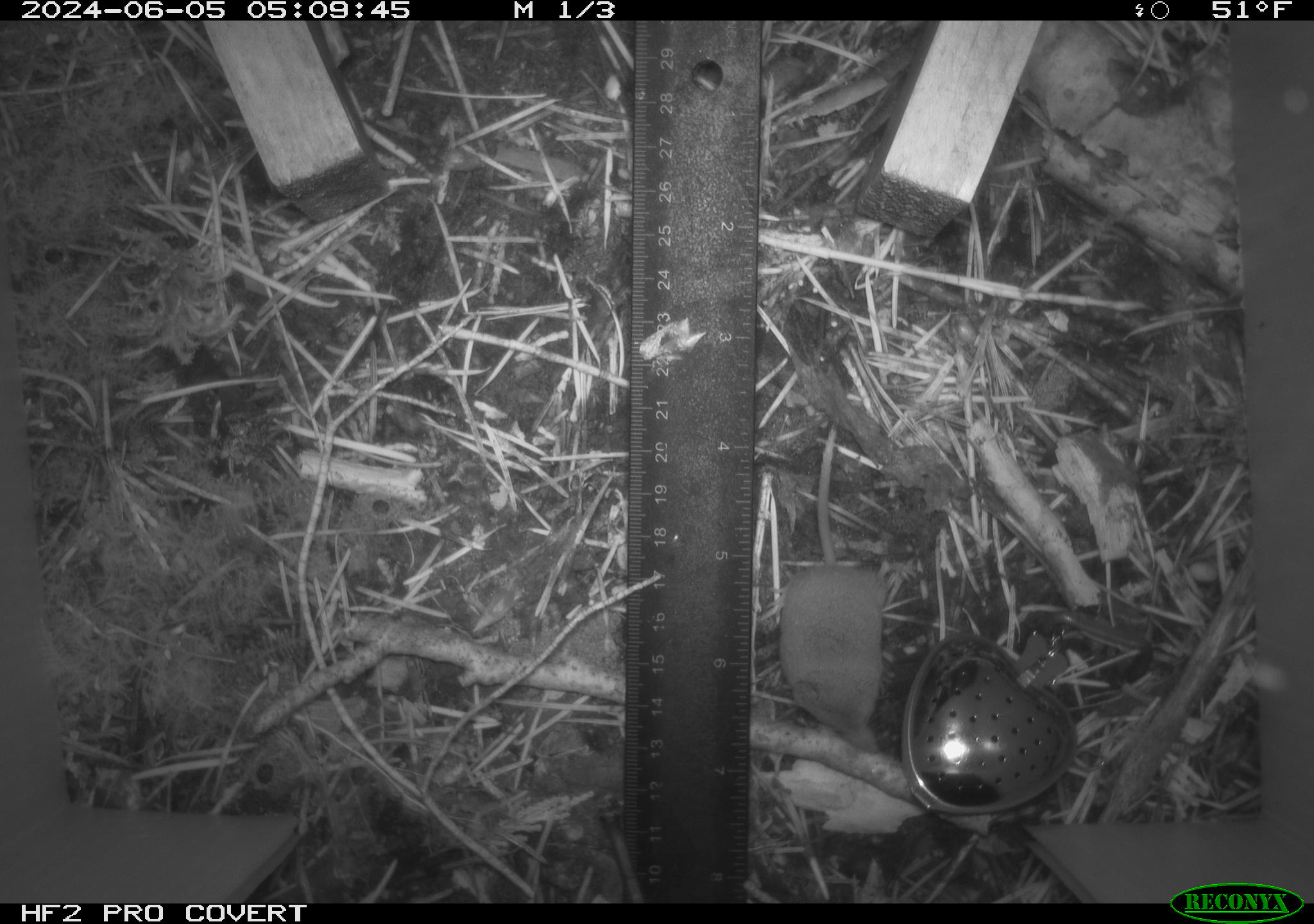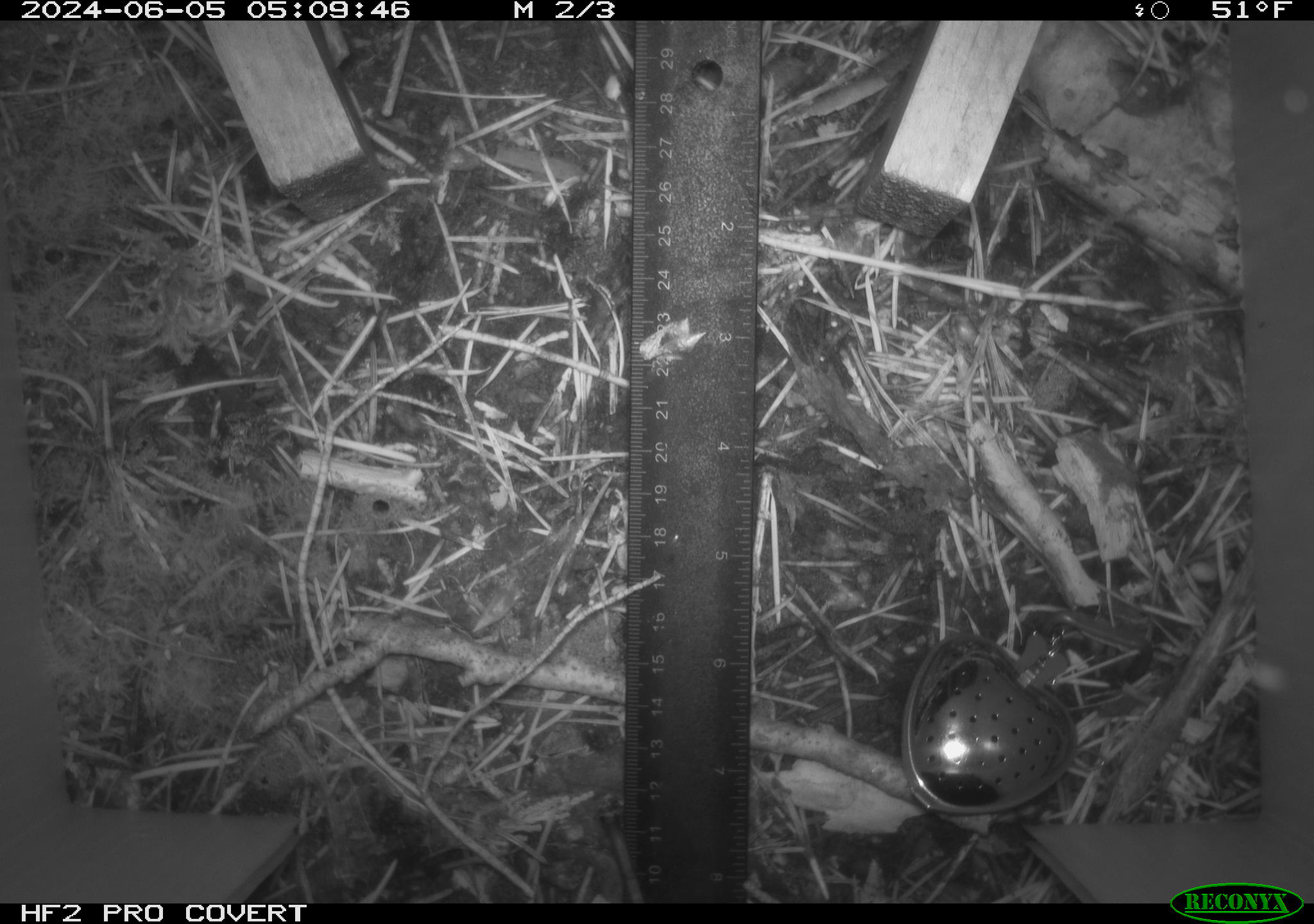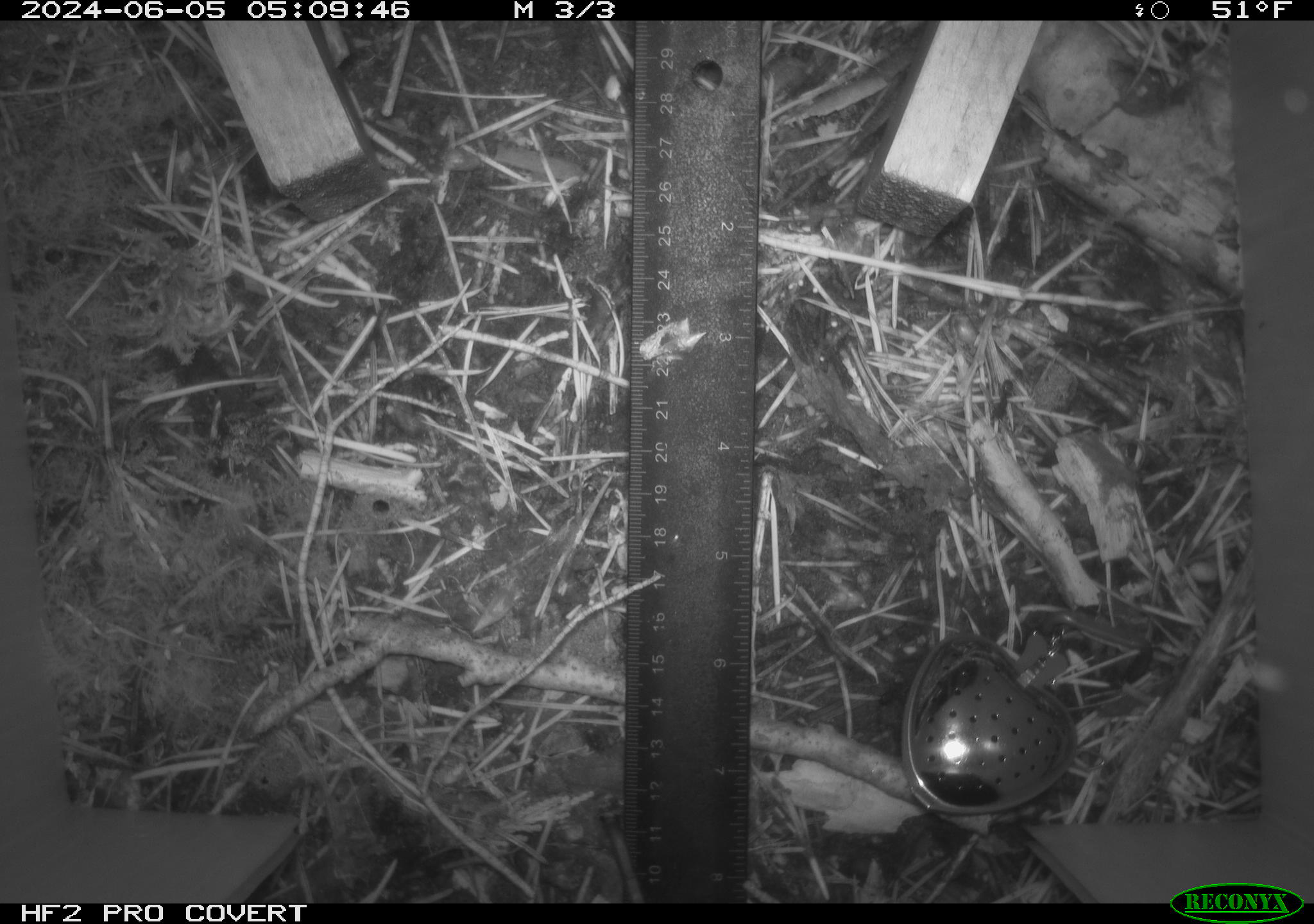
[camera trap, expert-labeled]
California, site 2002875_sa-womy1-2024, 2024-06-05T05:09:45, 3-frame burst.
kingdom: Animalia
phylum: Chordata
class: Mammalia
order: Eulipotyphla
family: Soricidae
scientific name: Soricidae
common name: shrews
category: soricidae family